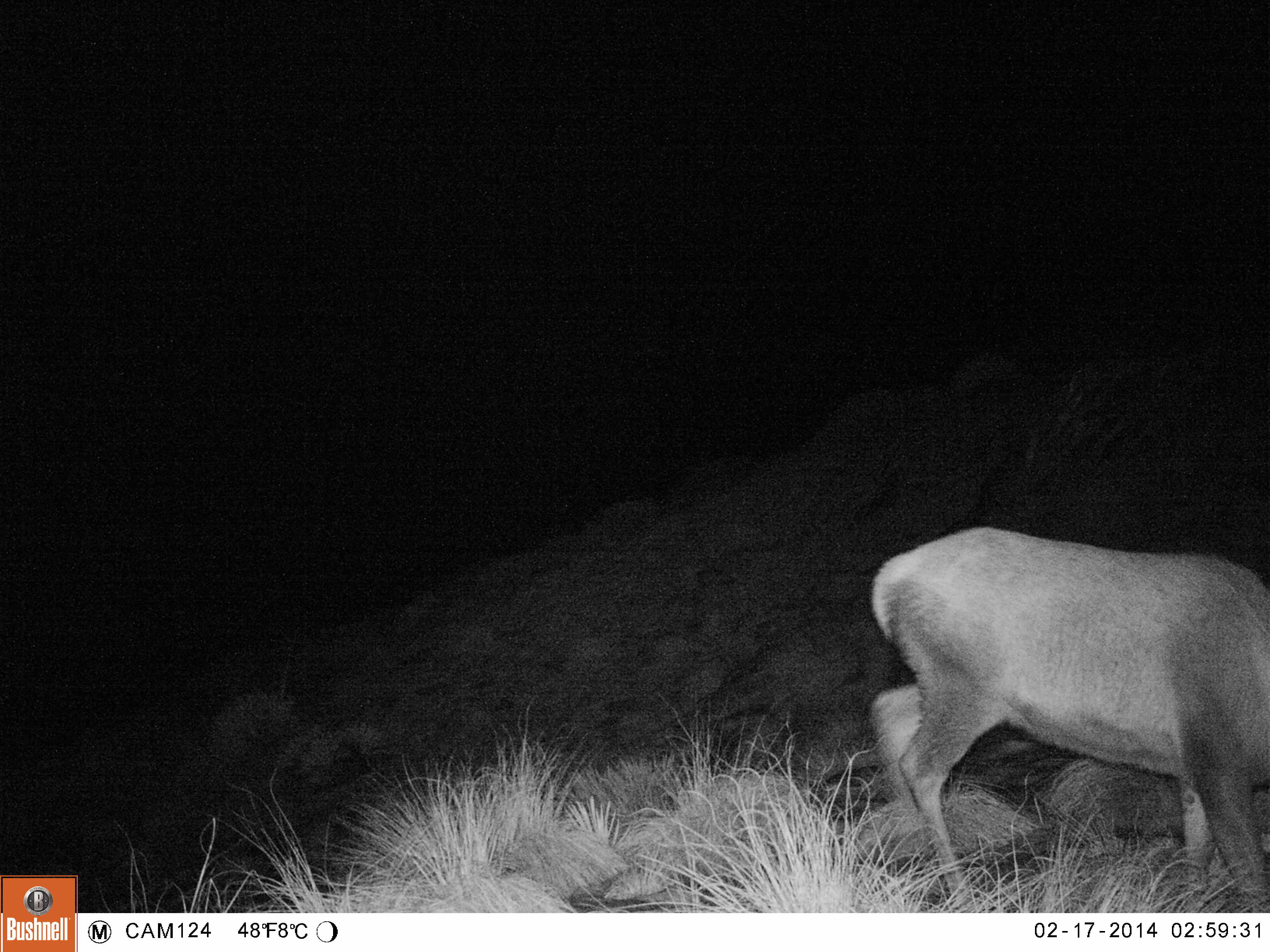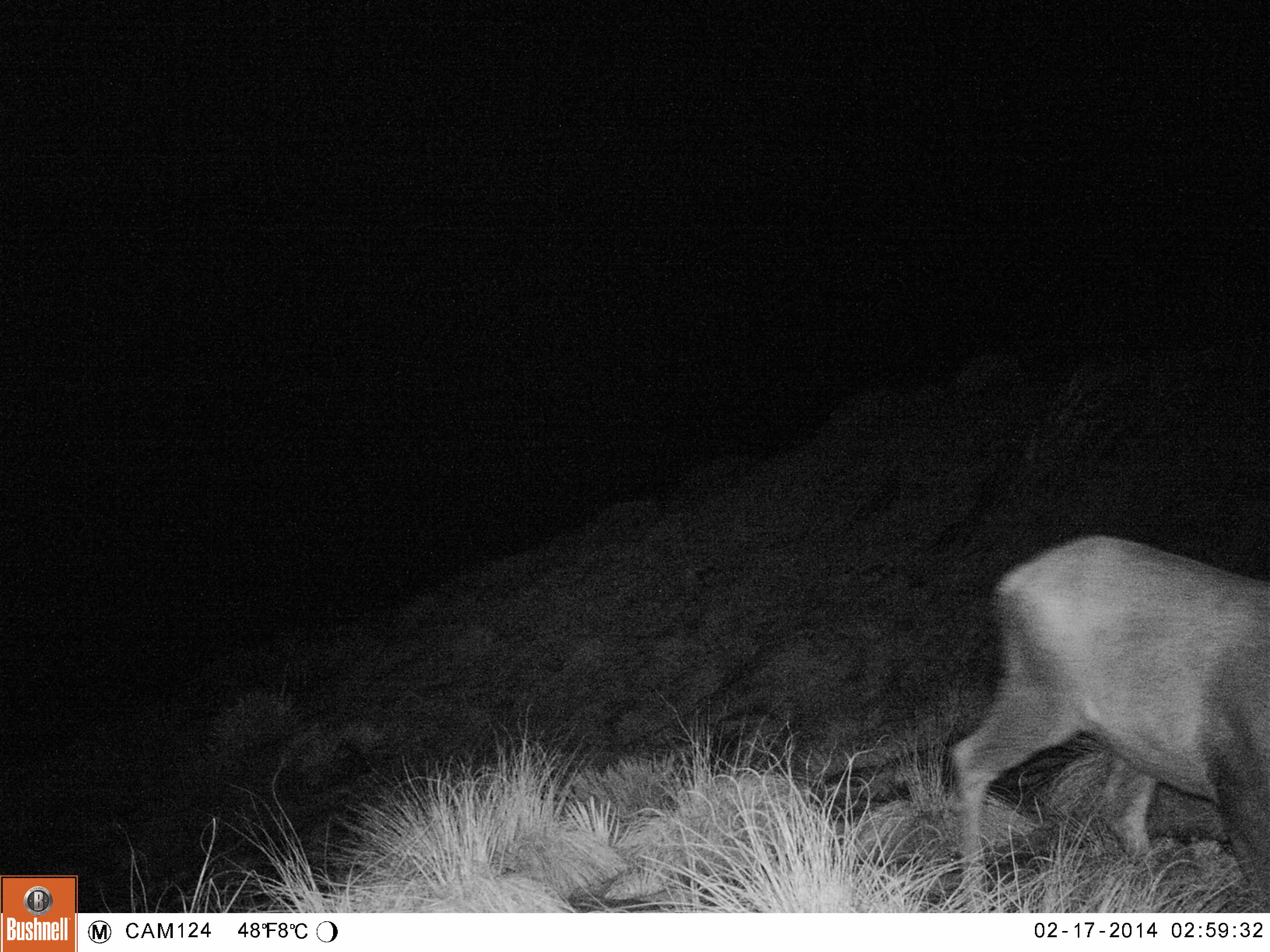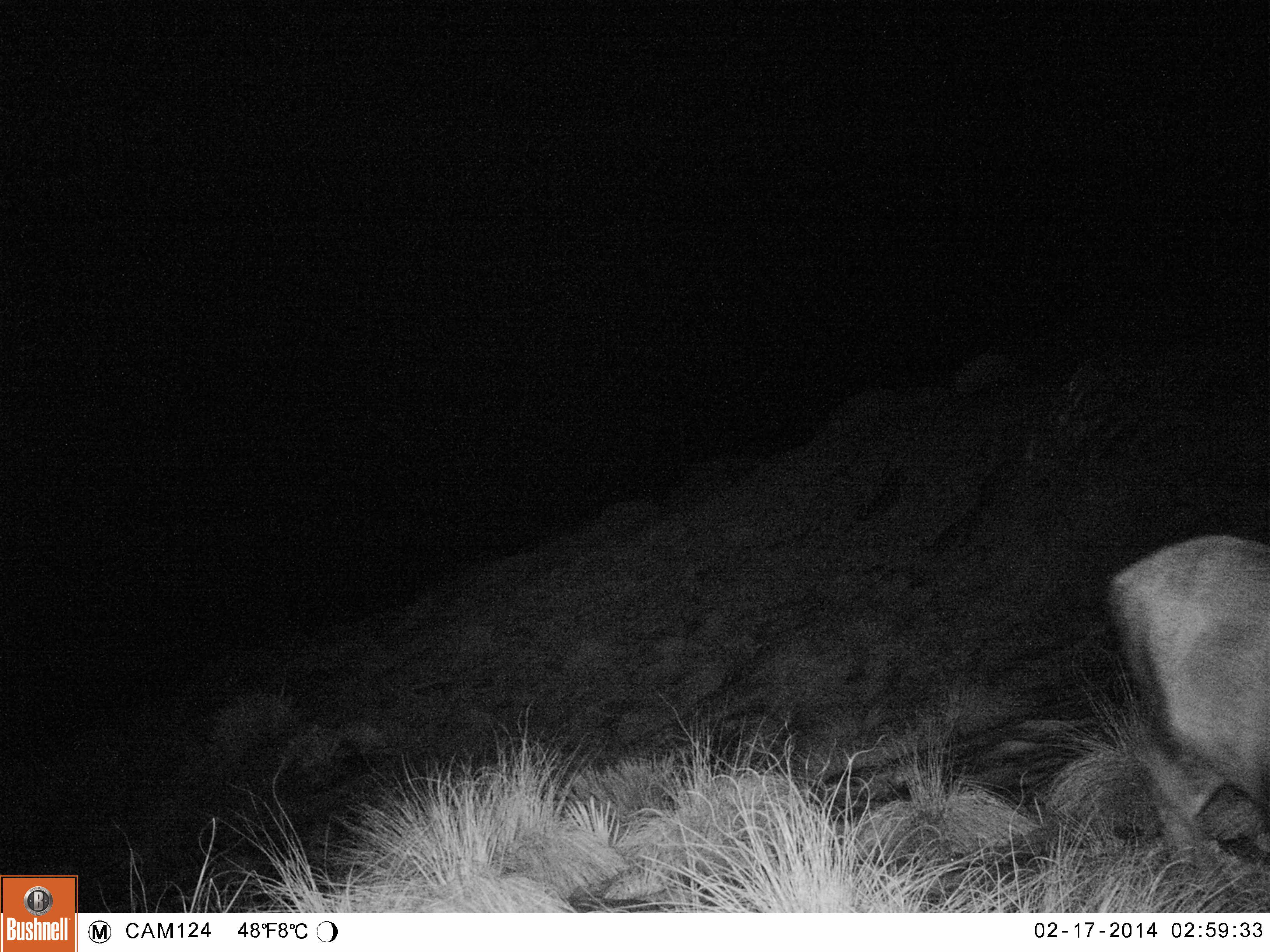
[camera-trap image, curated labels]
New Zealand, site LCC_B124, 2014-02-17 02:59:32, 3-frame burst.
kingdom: Animalia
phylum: Chordata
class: Mammalia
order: Artiodactyla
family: Cervidae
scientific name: Cervidae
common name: deer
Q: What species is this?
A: Deer (Cervidae).